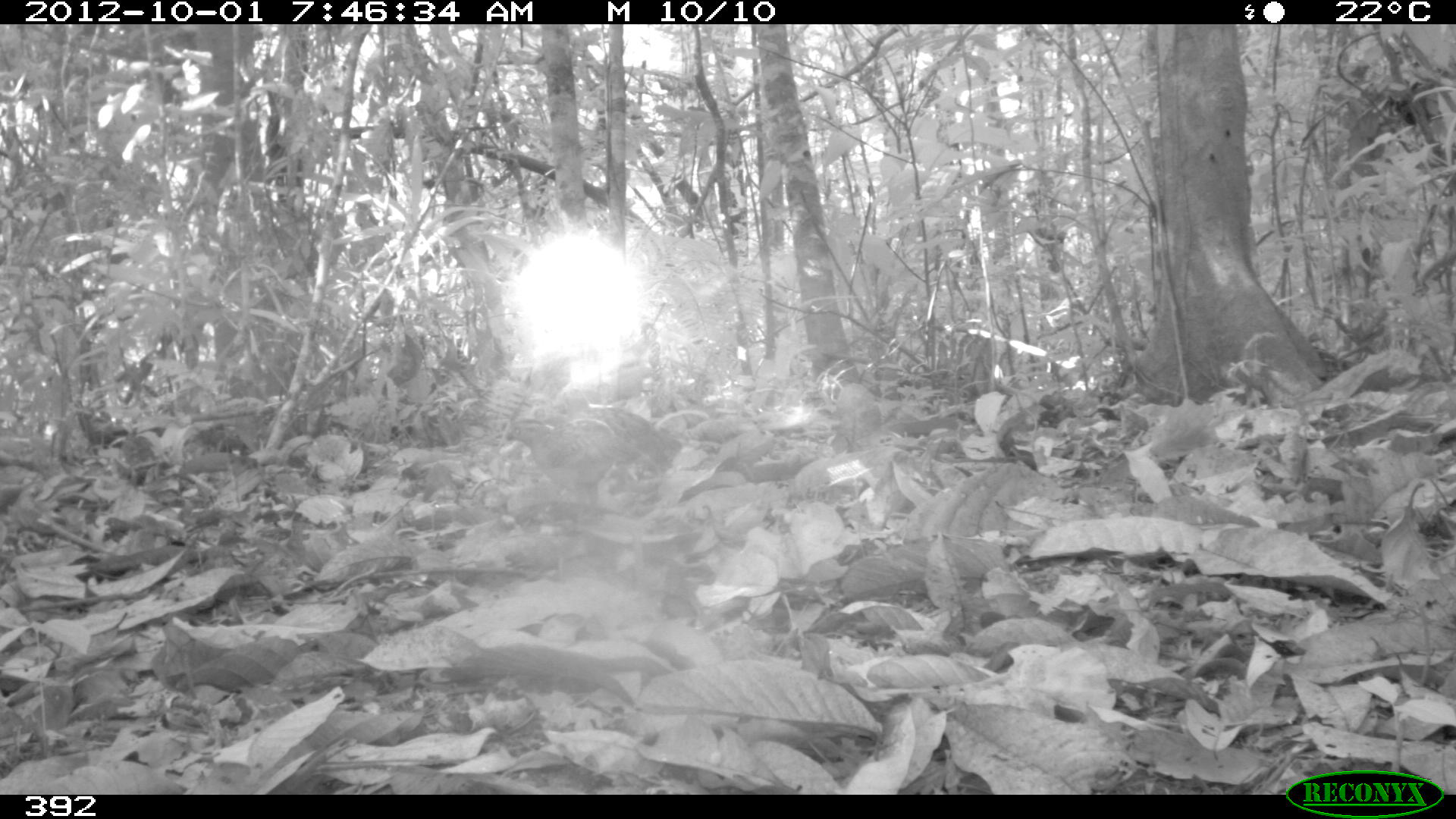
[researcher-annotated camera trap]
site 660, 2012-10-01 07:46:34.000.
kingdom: Animalia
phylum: Chordata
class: Aves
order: Galliformes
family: Odontophoridae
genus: Odontophorus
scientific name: Odontophorus gujanensis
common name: marbled wood-quail